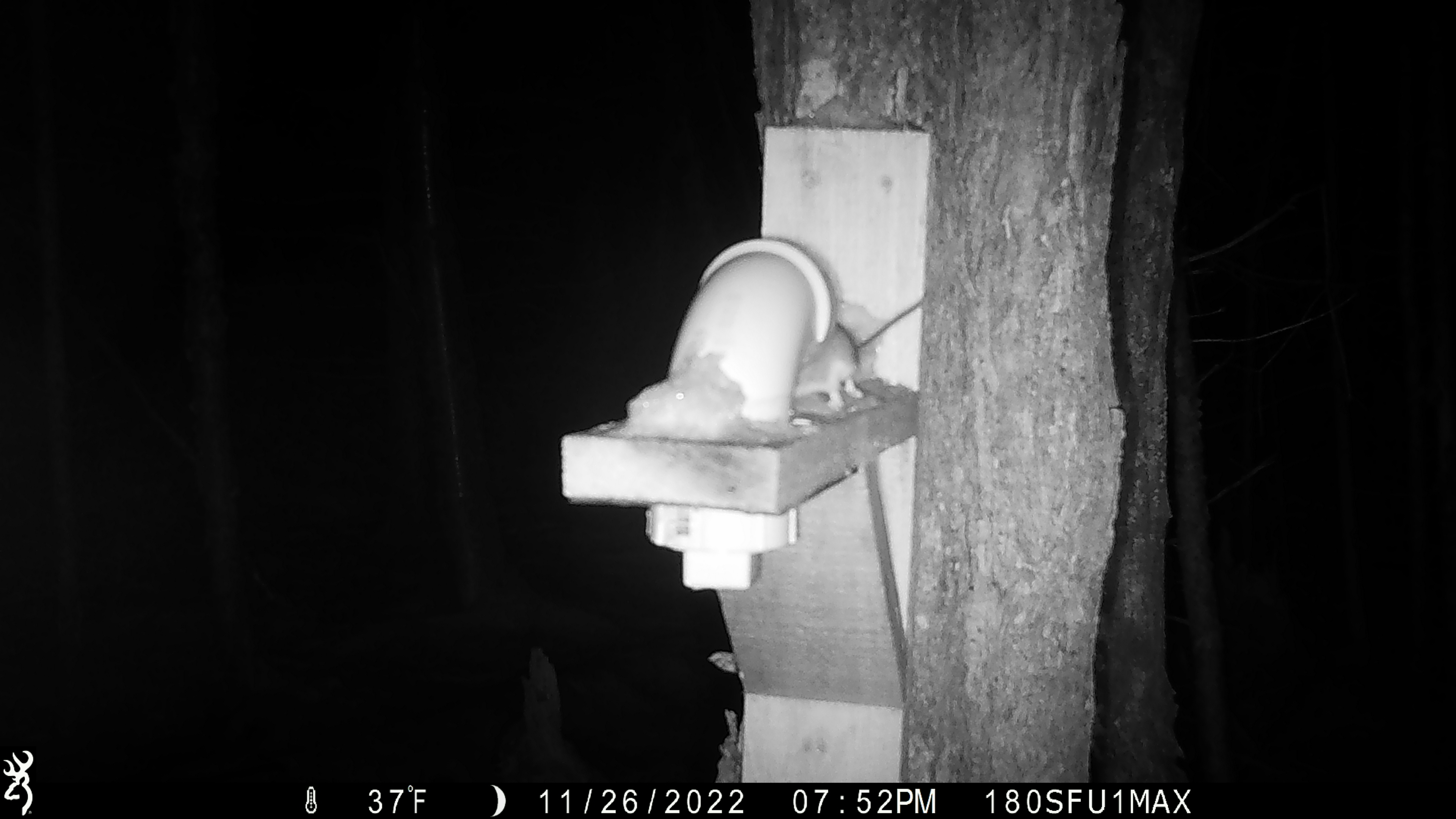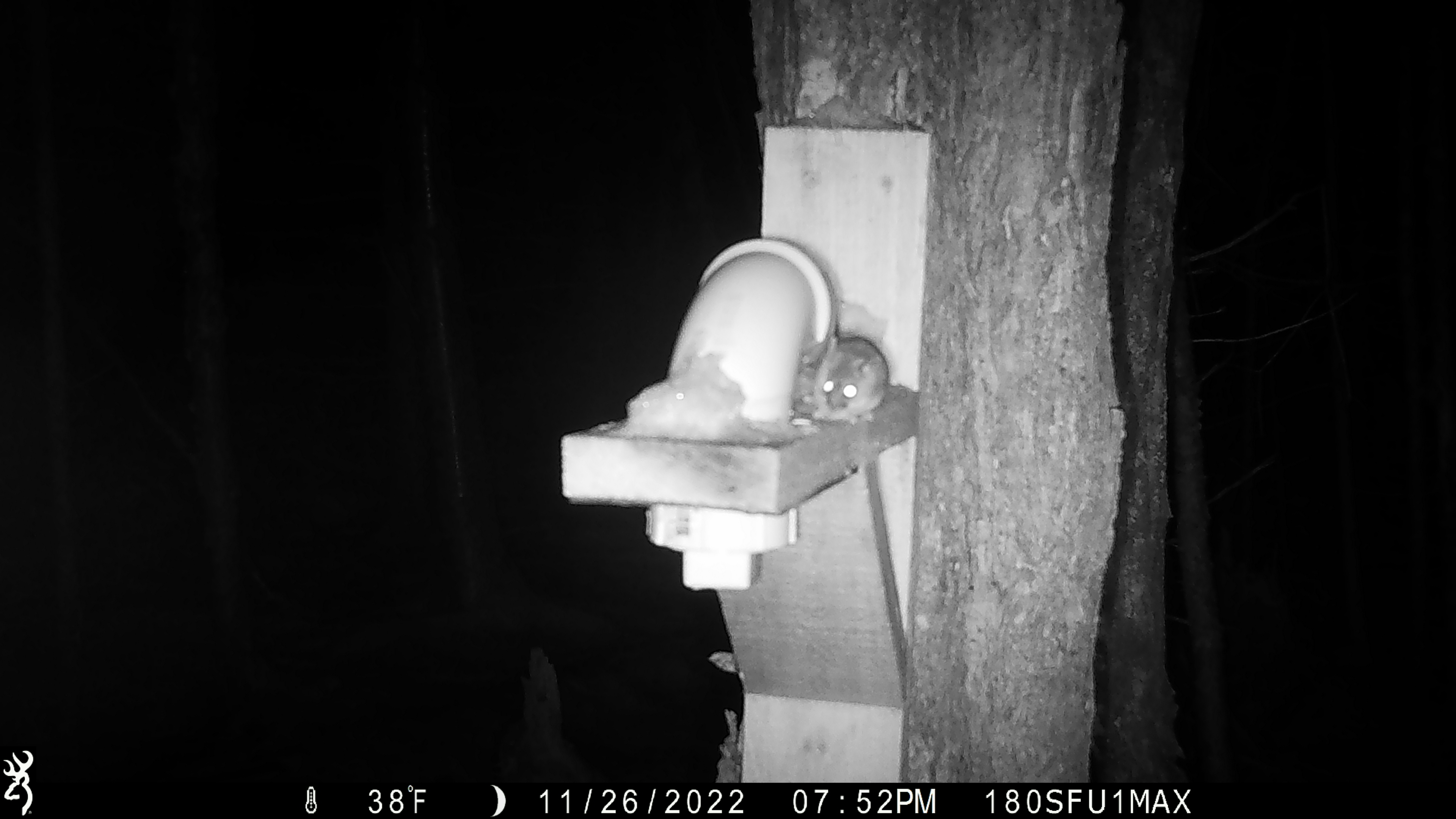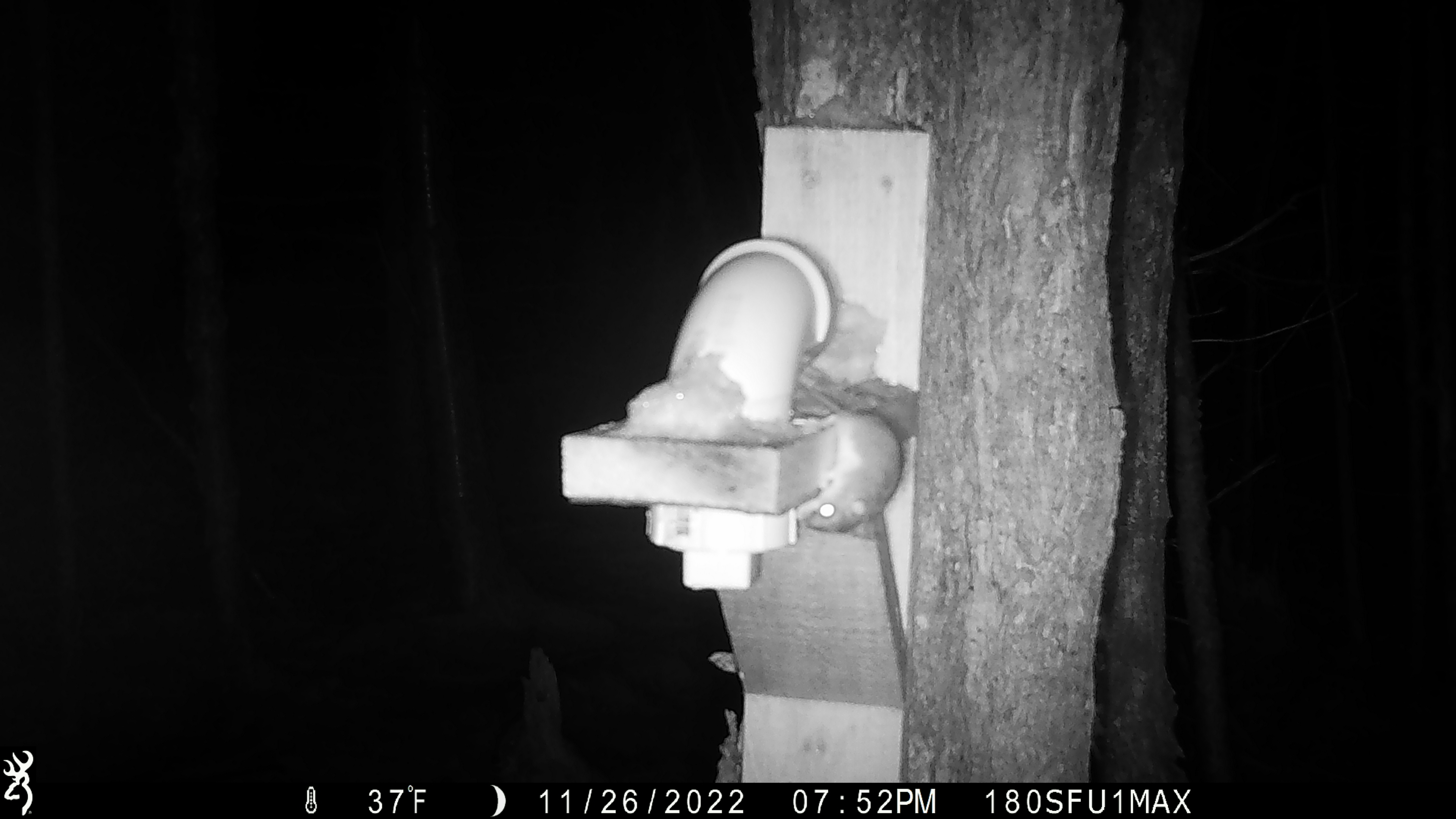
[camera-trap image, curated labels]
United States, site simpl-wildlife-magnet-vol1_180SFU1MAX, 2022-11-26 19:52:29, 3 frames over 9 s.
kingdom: Animalia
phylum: Chordata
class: Mammalia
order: Rodentia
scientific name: Rodentia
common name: mouse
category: mouse sp.